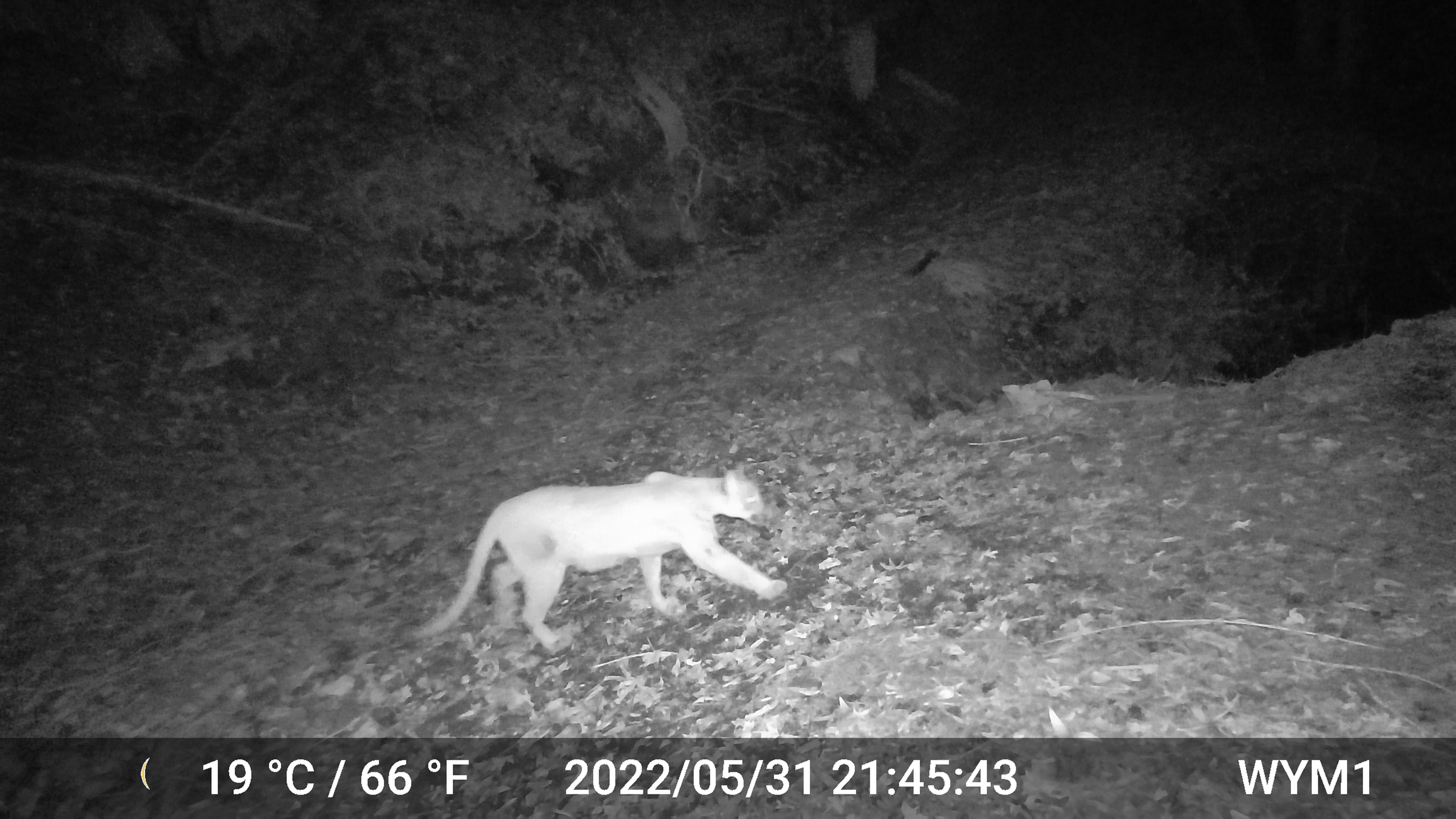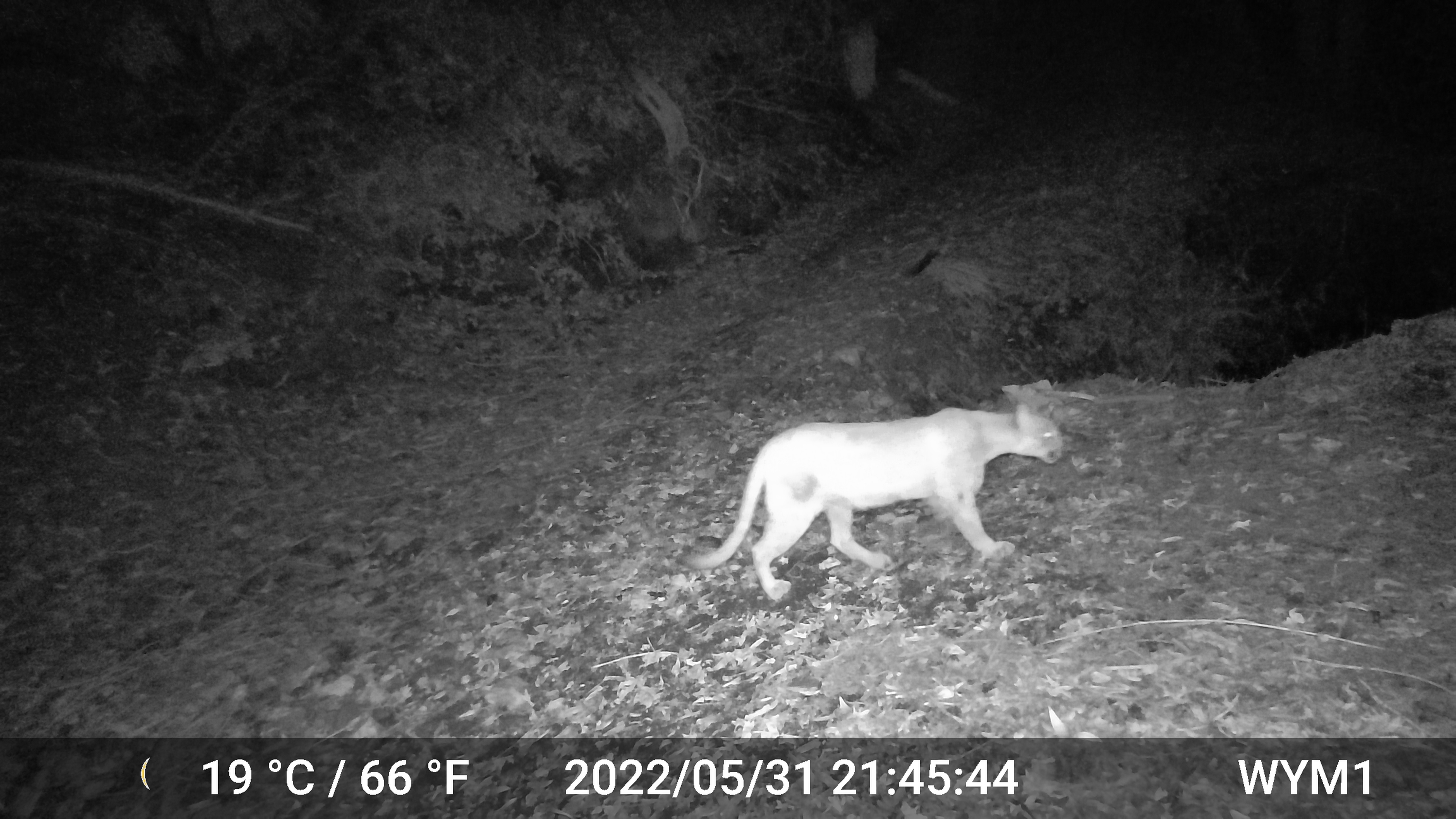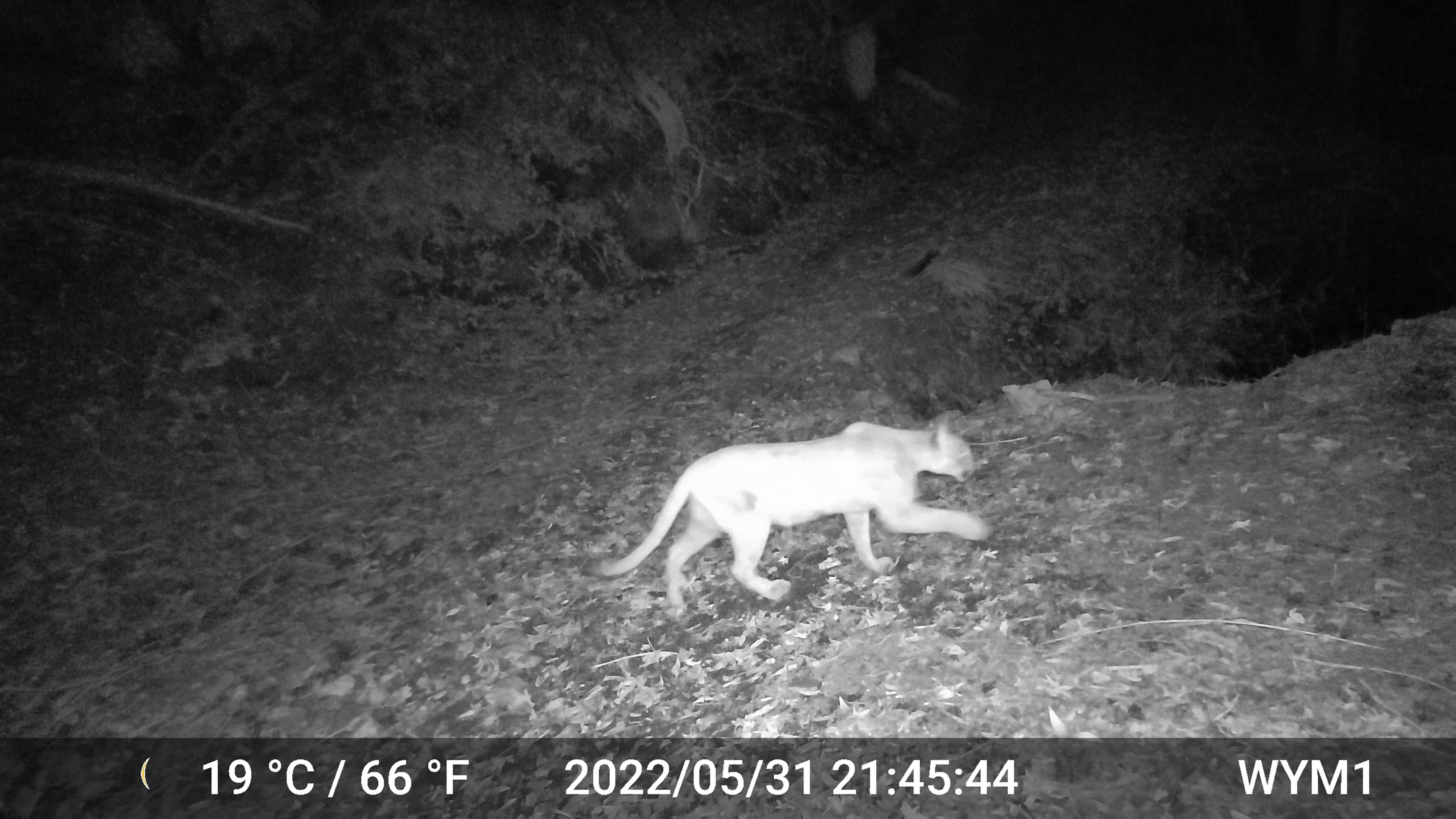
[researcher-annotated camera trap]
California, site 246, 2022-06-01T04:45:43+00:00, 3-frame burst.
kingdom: Animalia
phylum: Chordata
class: Mammalia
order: Carnivora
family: Felidae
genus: Puma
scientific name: Puma concolor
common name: puma